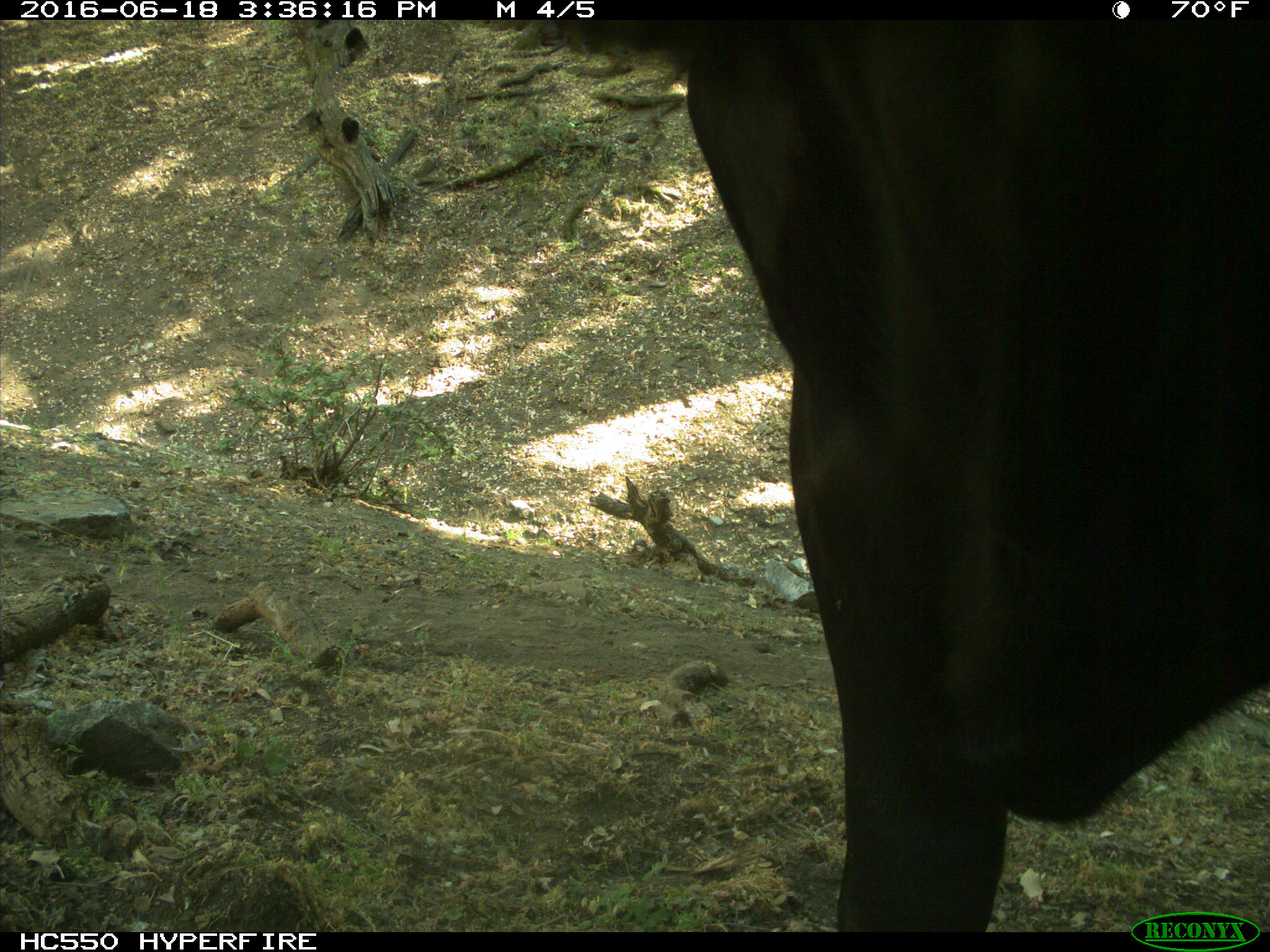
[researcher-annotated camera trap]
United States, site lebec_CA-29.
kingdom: Animalia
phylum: Chordata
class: Mammalia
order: Artiodactyla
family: Bovidae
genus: Bos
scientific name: Bos taurus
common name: domestic cow